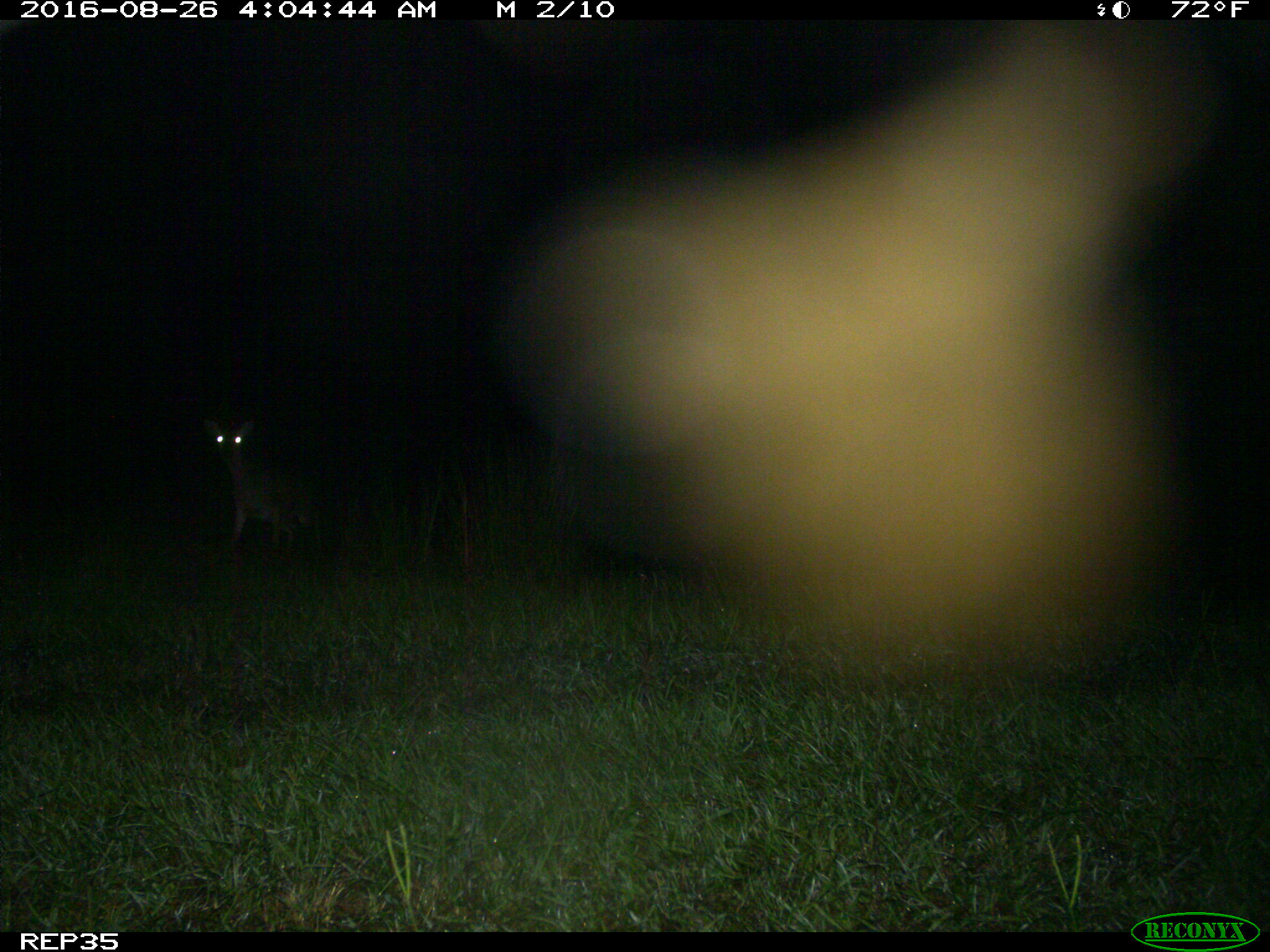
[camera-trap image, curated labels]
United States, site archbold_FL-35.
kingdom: Animalia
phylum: Chordata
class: Mammalia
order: Artiodactyla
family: Cervidae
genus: Odocoileus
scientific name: Odocoileus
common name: deer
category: unidentified deer